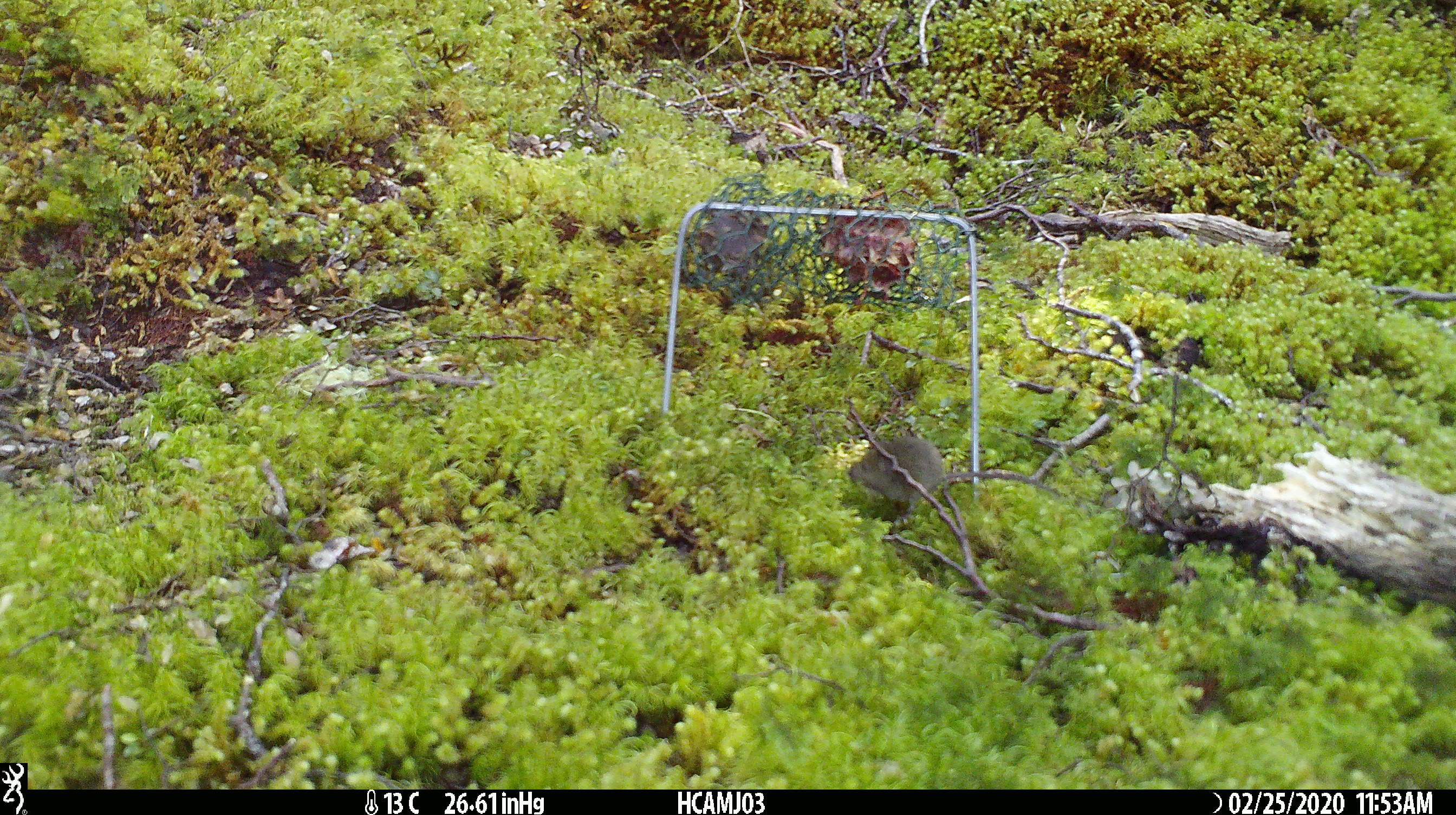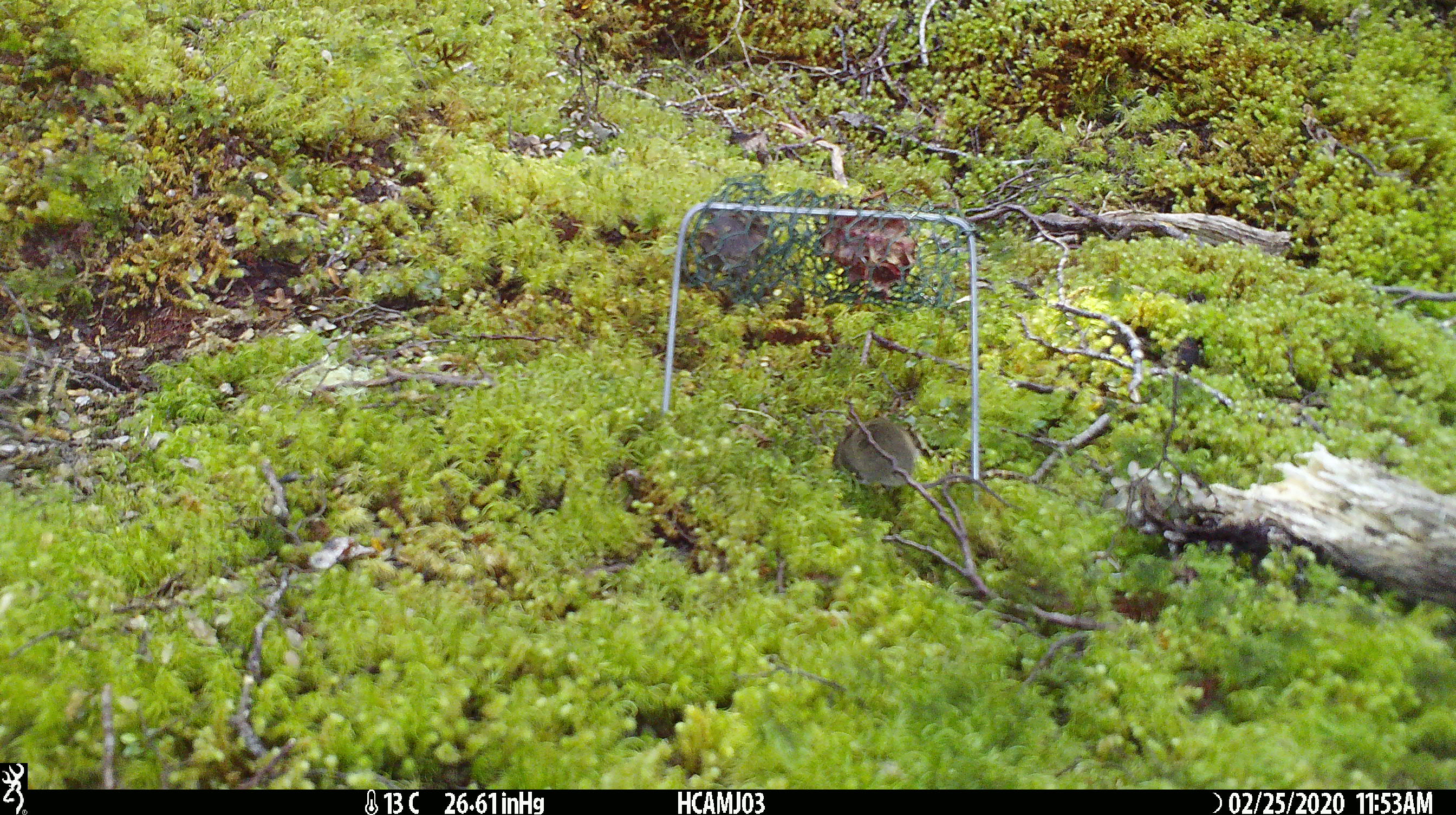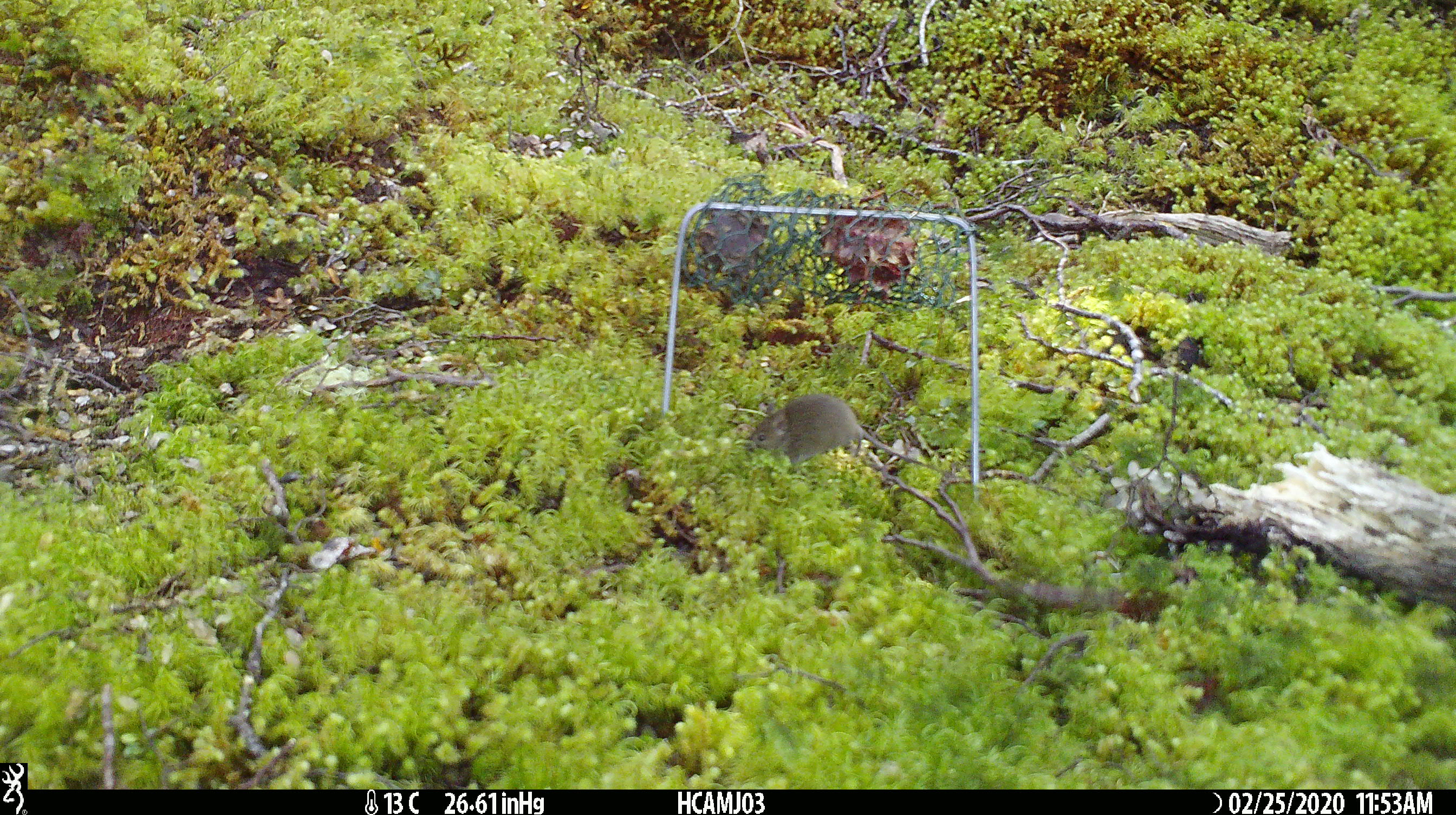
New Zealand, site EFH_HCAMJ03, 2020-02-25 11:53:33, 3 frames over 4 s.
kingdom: Animalia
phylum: Chordata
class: Mammalia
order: Rodentia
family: Muridae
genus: Mus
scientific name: Mus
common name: mouse